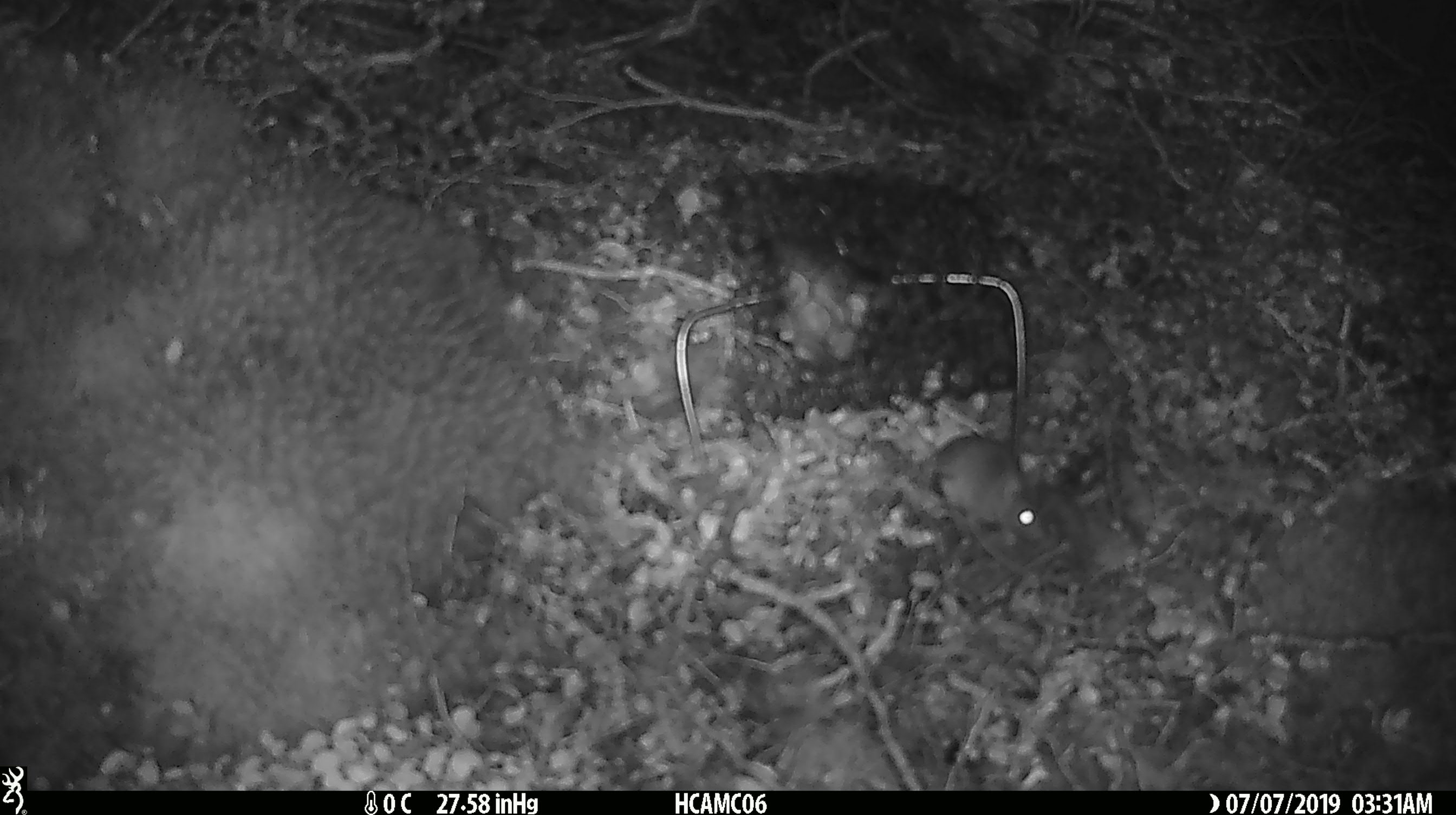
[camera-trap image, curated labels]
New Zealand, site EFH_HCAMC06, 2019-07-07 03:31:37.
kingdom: Animalia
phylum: Chordata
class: Mammalia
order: Rodentia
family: Muridae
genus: Mus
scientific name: Mus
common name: mouse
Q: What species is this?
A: Mouse (Mus).